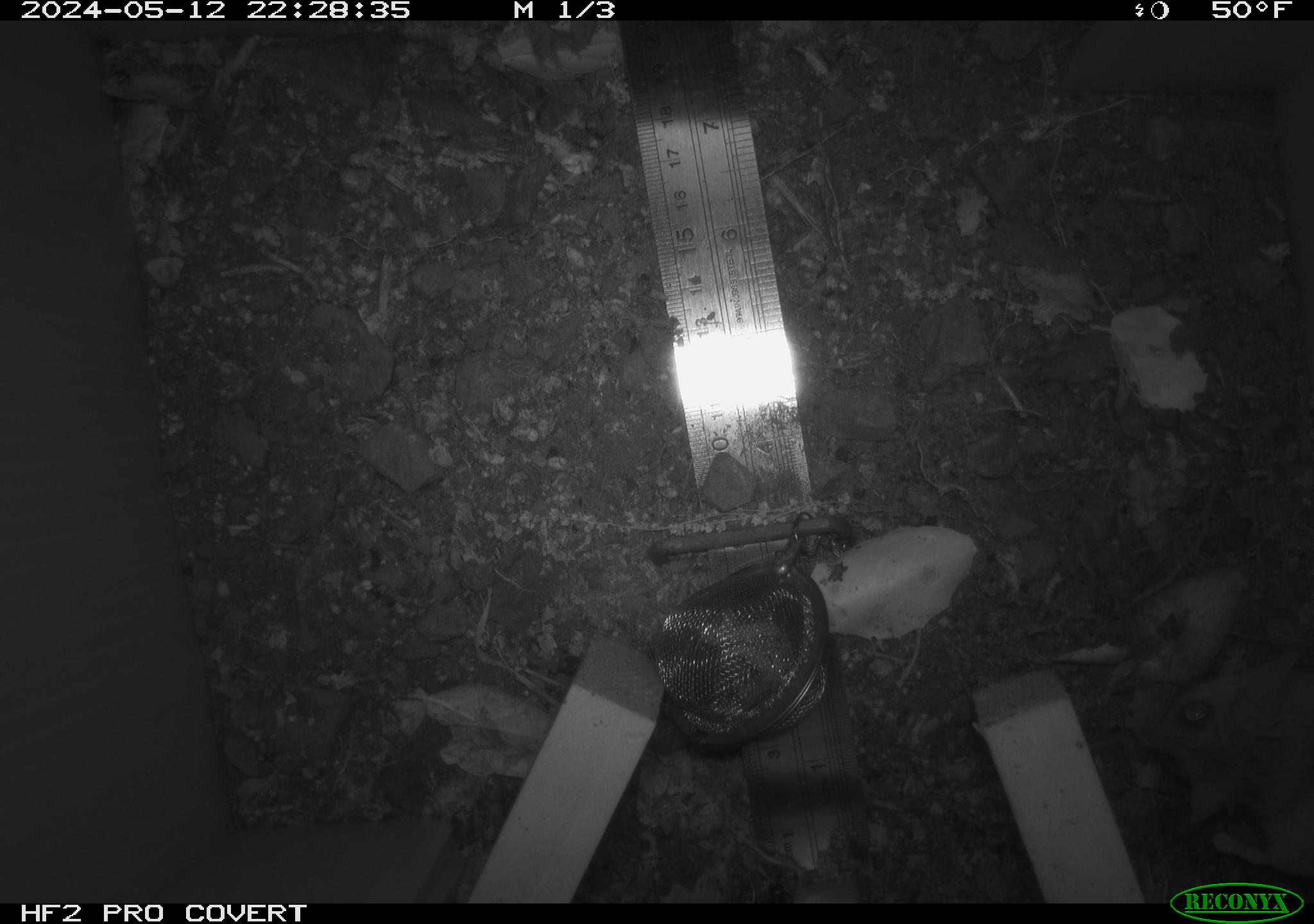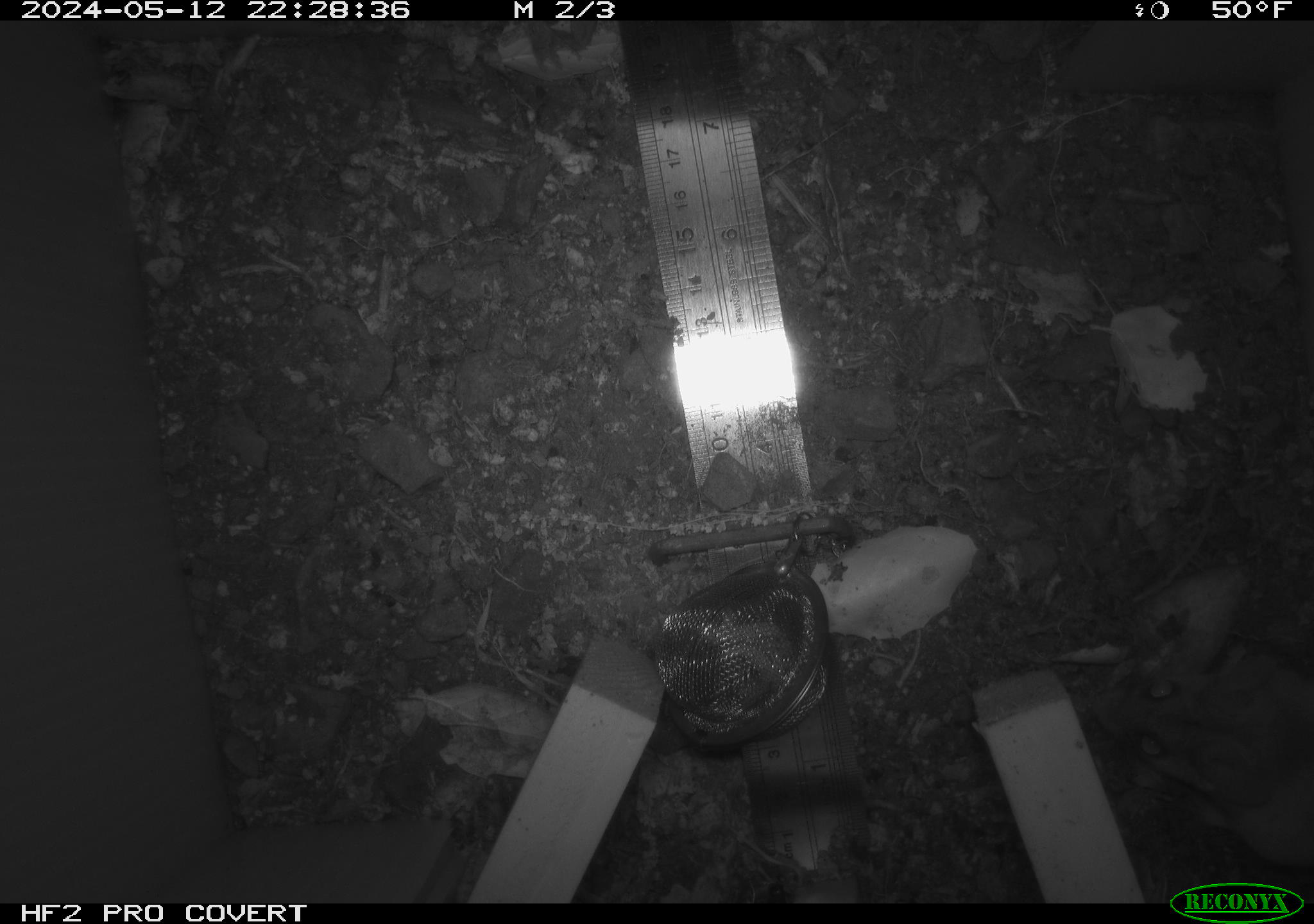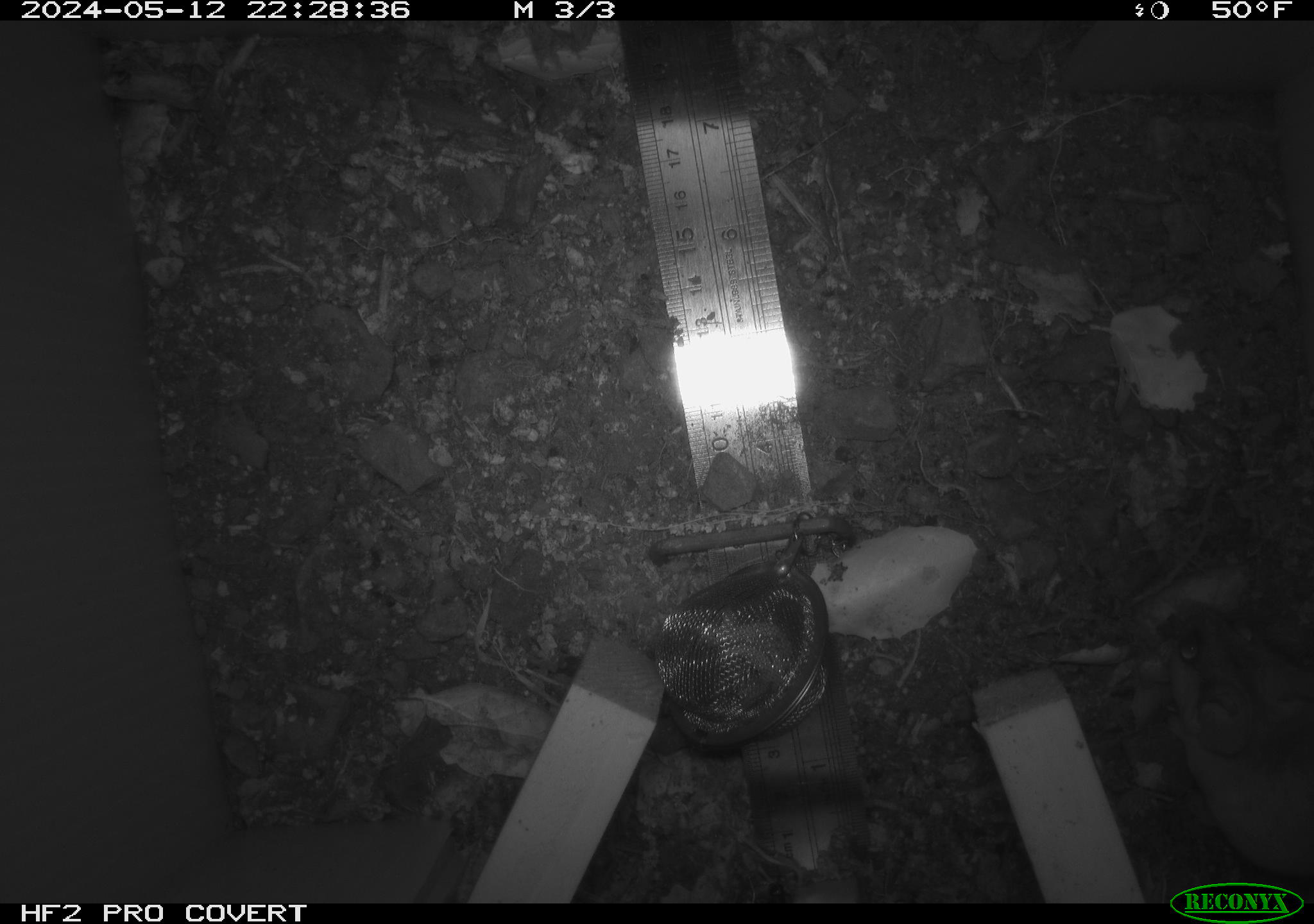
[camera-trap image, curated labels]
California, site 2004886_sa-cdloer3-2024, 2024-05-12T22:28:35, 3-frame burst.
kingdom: Animalia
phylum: Chordata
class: Mammalia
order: Rodentia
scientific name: Rodentia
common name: mouse species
Mouse species (Rodentia).